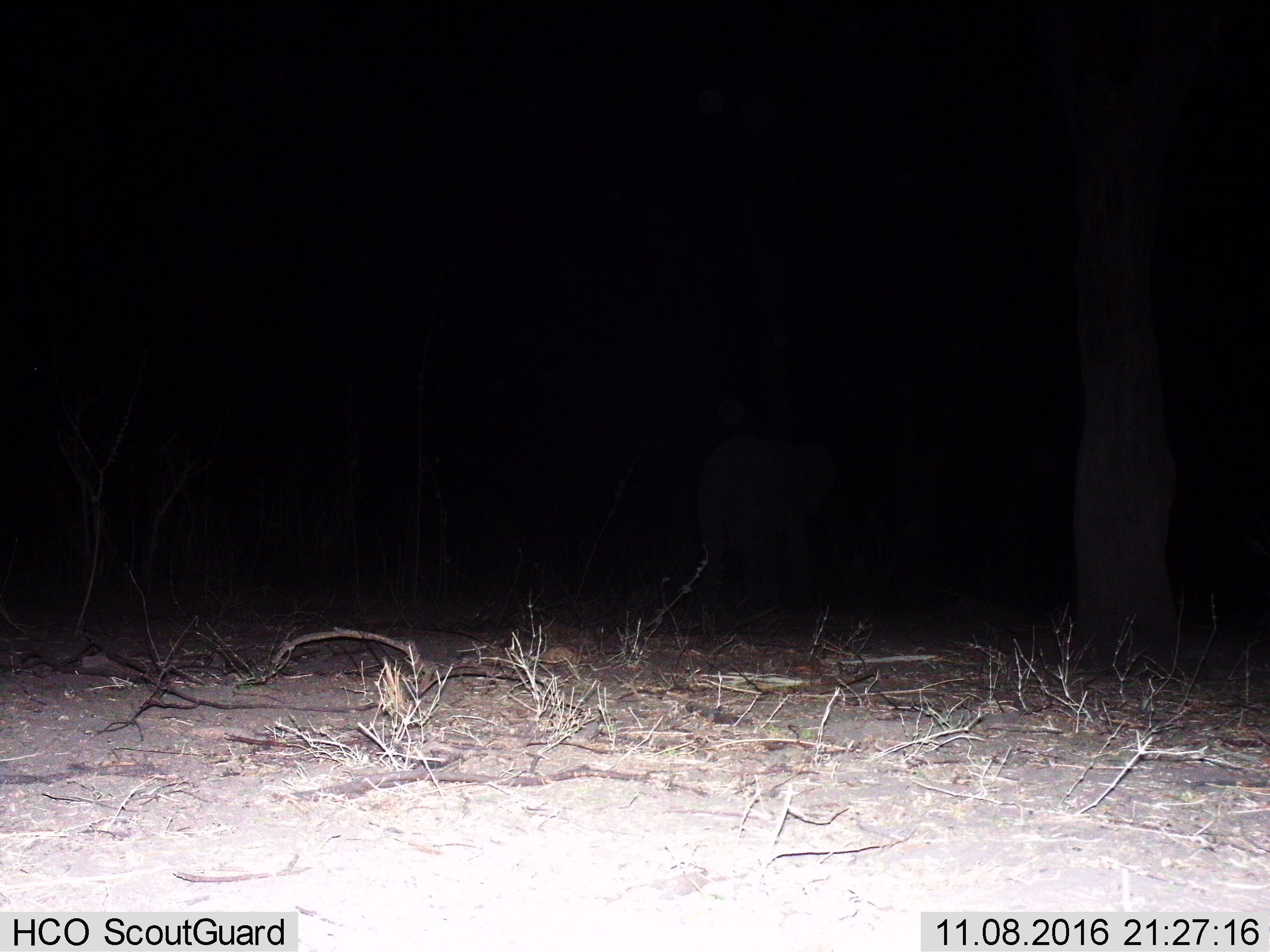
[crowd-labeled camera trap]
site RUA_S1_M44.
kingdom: Animalia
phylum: Chordata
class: Mammalia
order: Proboscidea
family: Elephantidae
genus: Loxodonta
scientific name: Loxodonta africana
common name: african bush elephant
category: elephant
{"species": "elephant (african bush elephant) (Loxodonta africana)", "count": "1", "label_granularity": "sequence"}